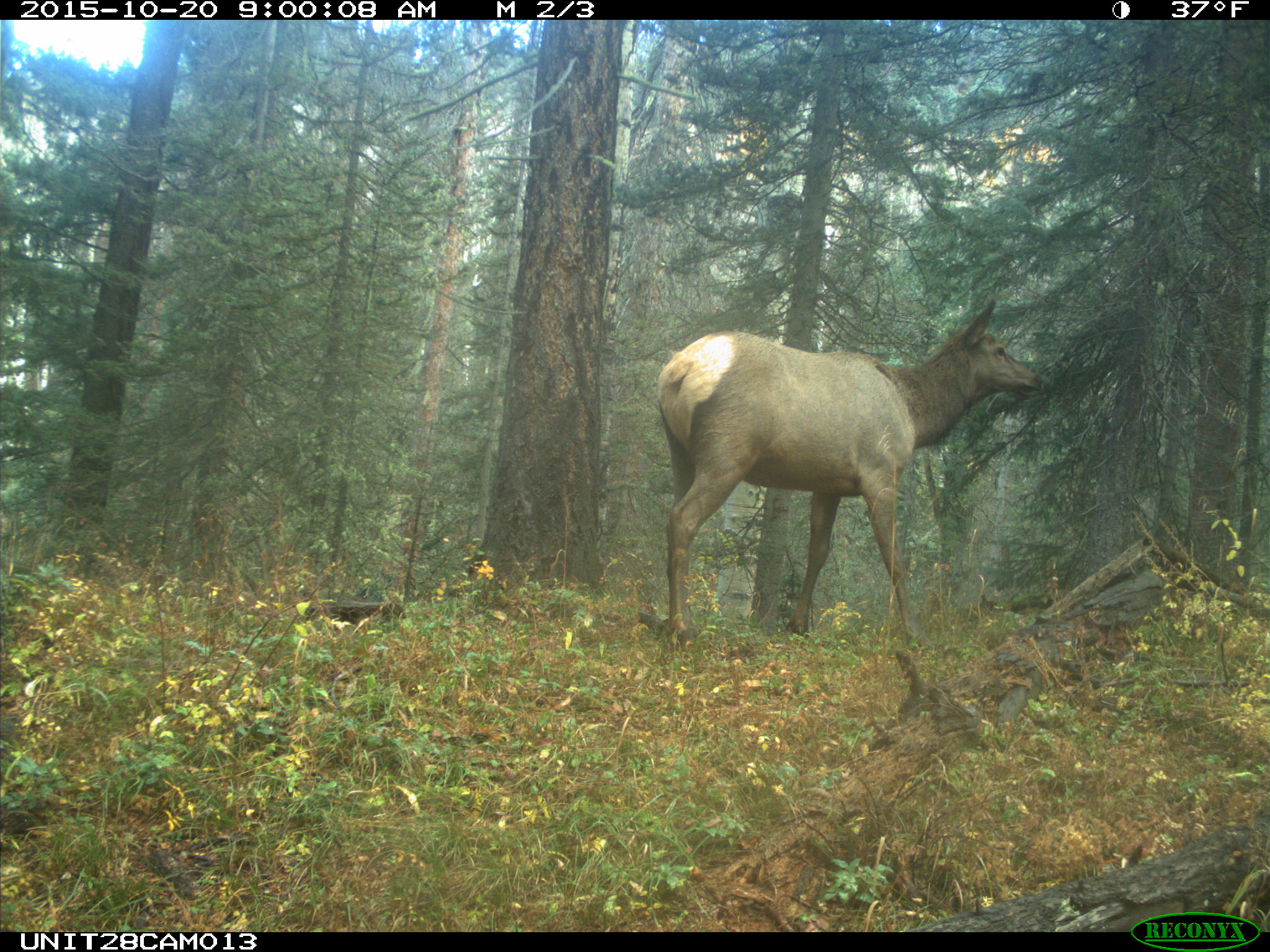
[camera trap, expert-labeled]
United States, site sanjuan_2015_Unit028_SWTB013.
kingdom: Animalia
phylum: Chordata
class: Mammalia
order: Artiodactyla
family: Cervidae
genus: Cervus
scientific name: Cervus elaphus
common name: red deer